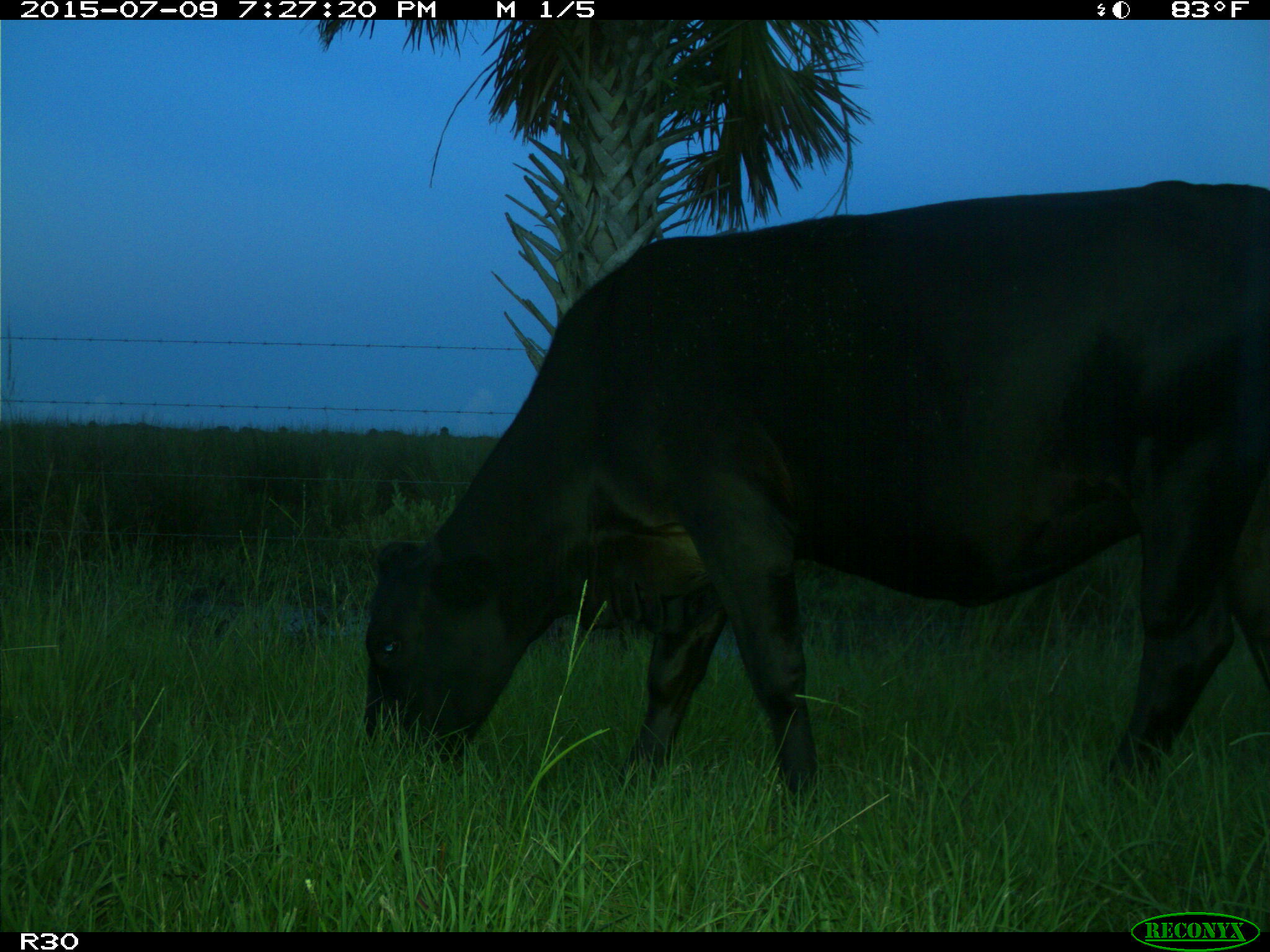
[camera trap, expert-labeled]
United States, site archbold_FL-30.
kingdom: Animalia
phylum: Chordata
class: Mammalia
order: Artiodactyla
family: Bovidae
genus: Bos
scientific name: Bos taurus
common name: domestic cow